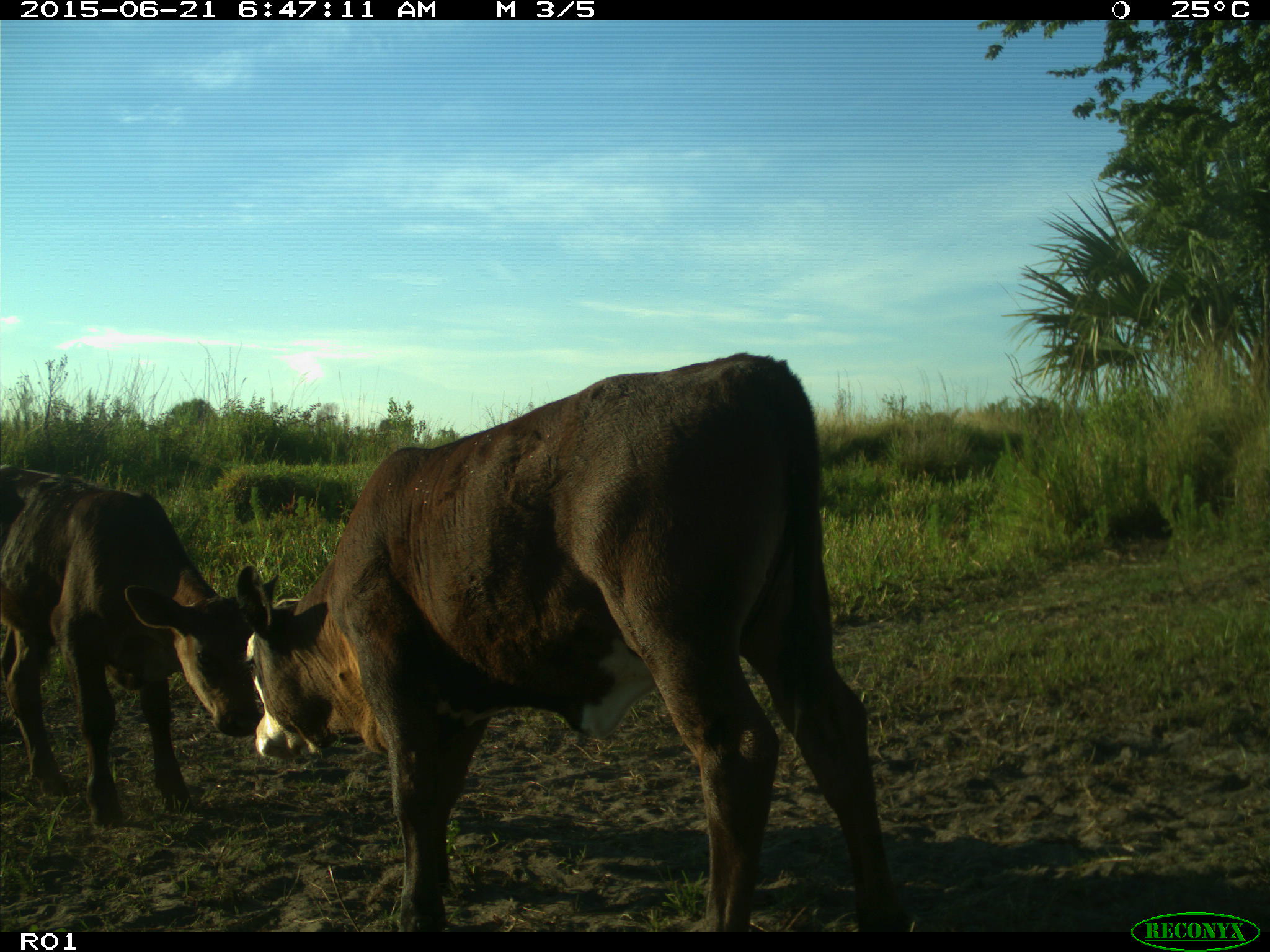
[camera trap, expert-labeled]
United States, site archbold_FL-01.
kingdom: Animalia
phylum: Chordata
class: Mammalia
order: Artiodactyla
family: Bovidae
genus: Bos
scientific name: Bos taurus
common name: domestic cow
Bos taurus (domestic cow).